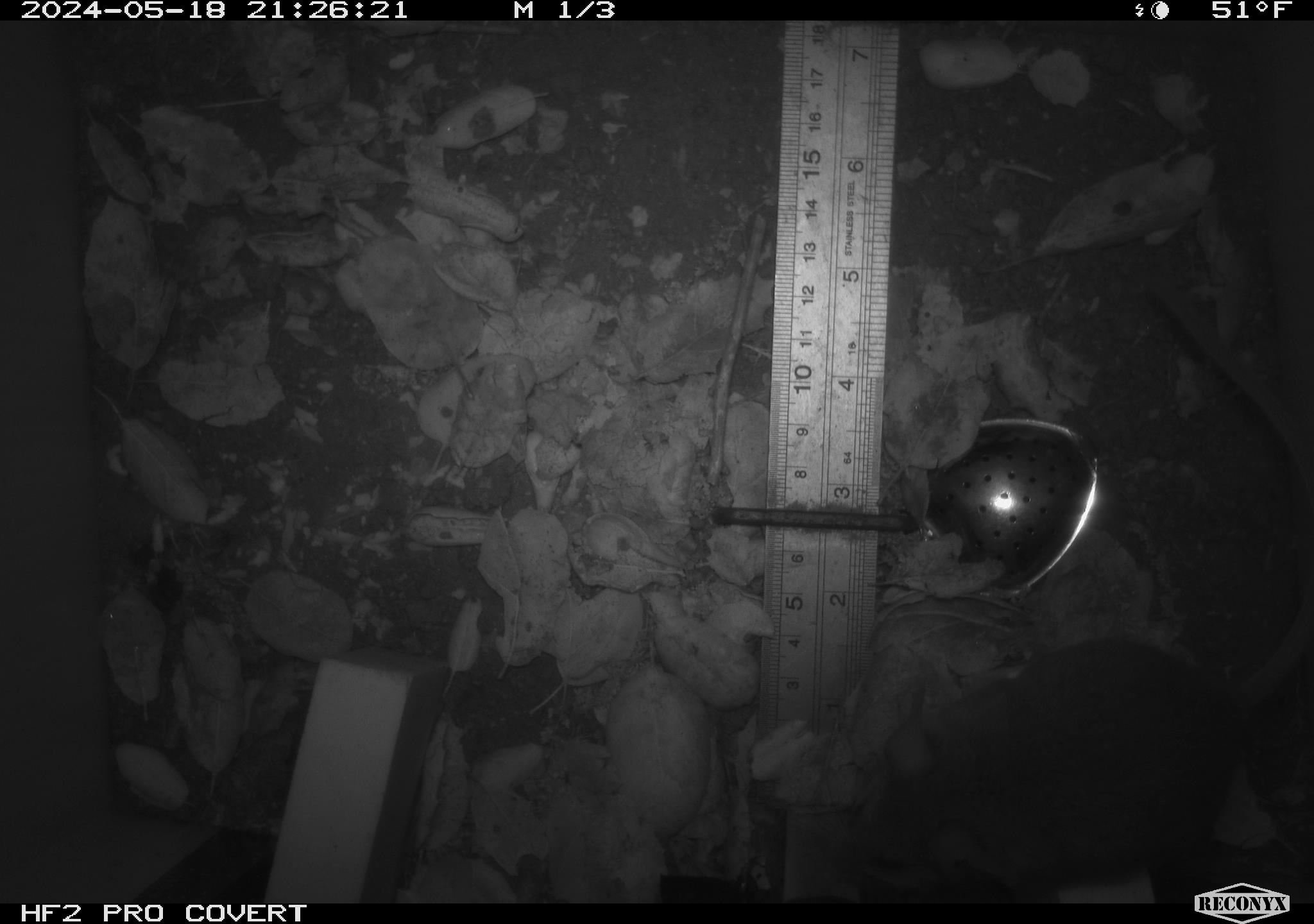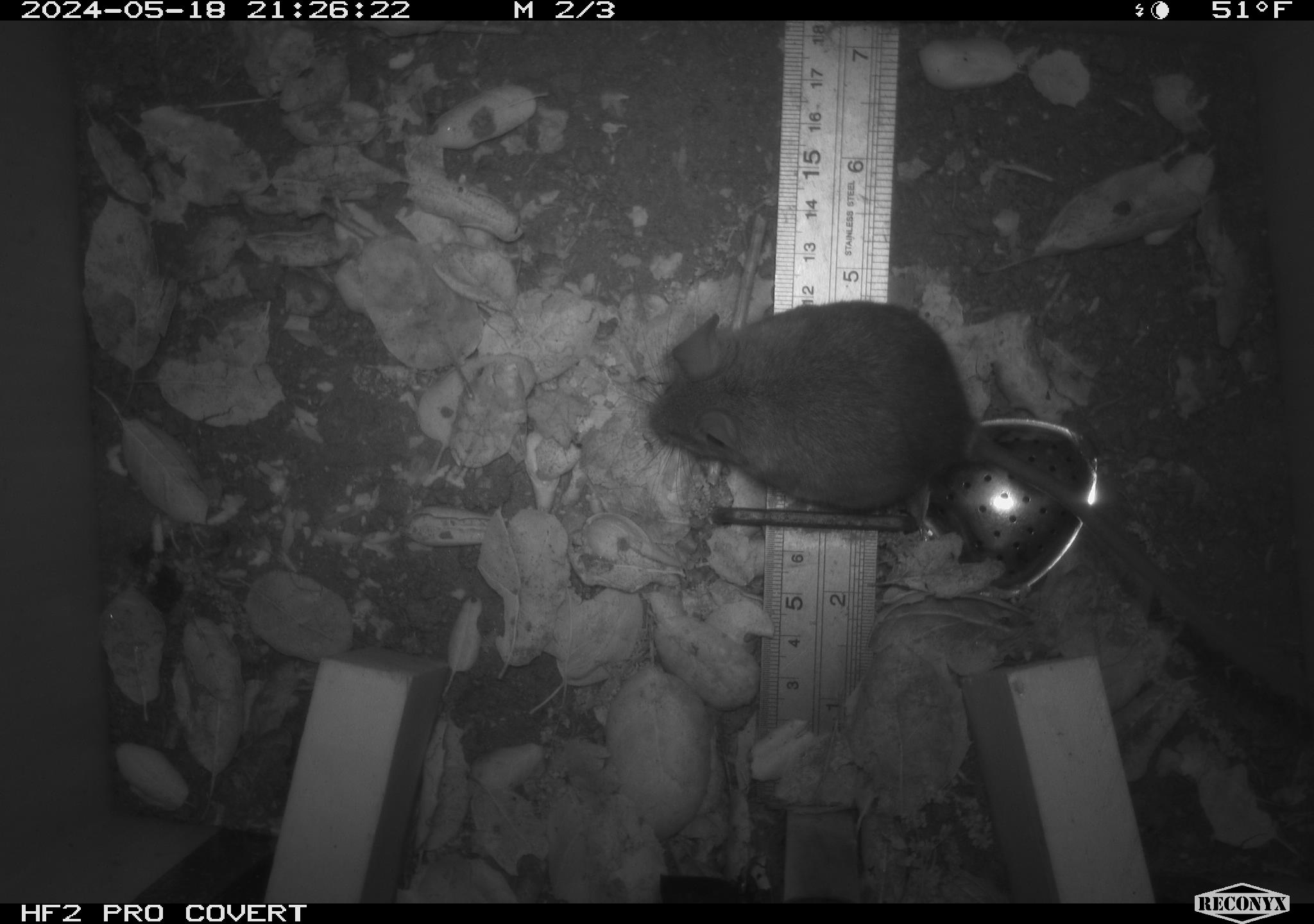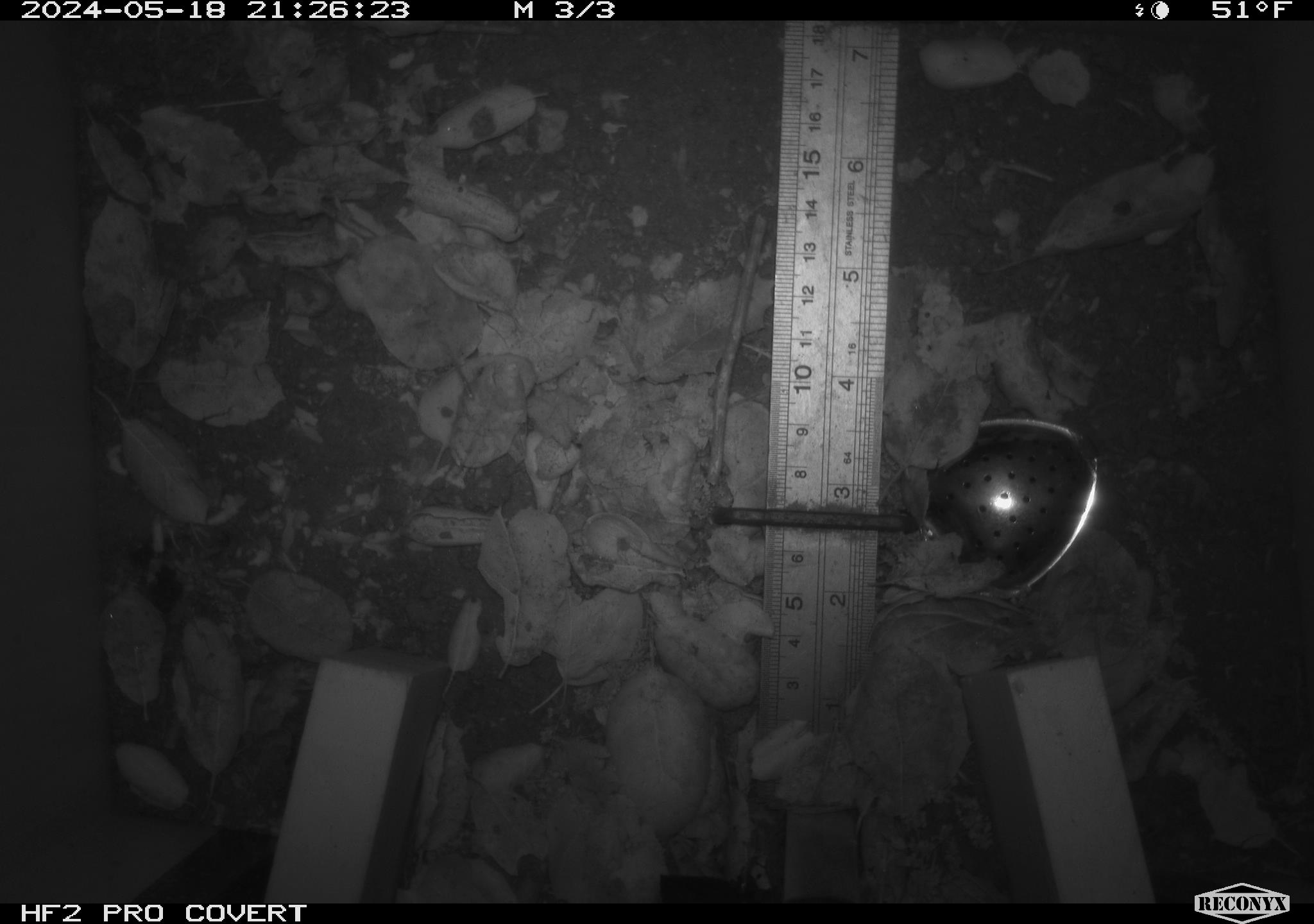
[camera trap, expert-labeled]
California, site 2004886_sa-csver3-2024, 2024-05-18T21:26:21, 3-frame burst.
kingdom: Animalia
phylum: Chordata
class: Mammalia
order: Rodentia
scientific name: Rodentia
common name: rodent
Rodent (Rodentia).